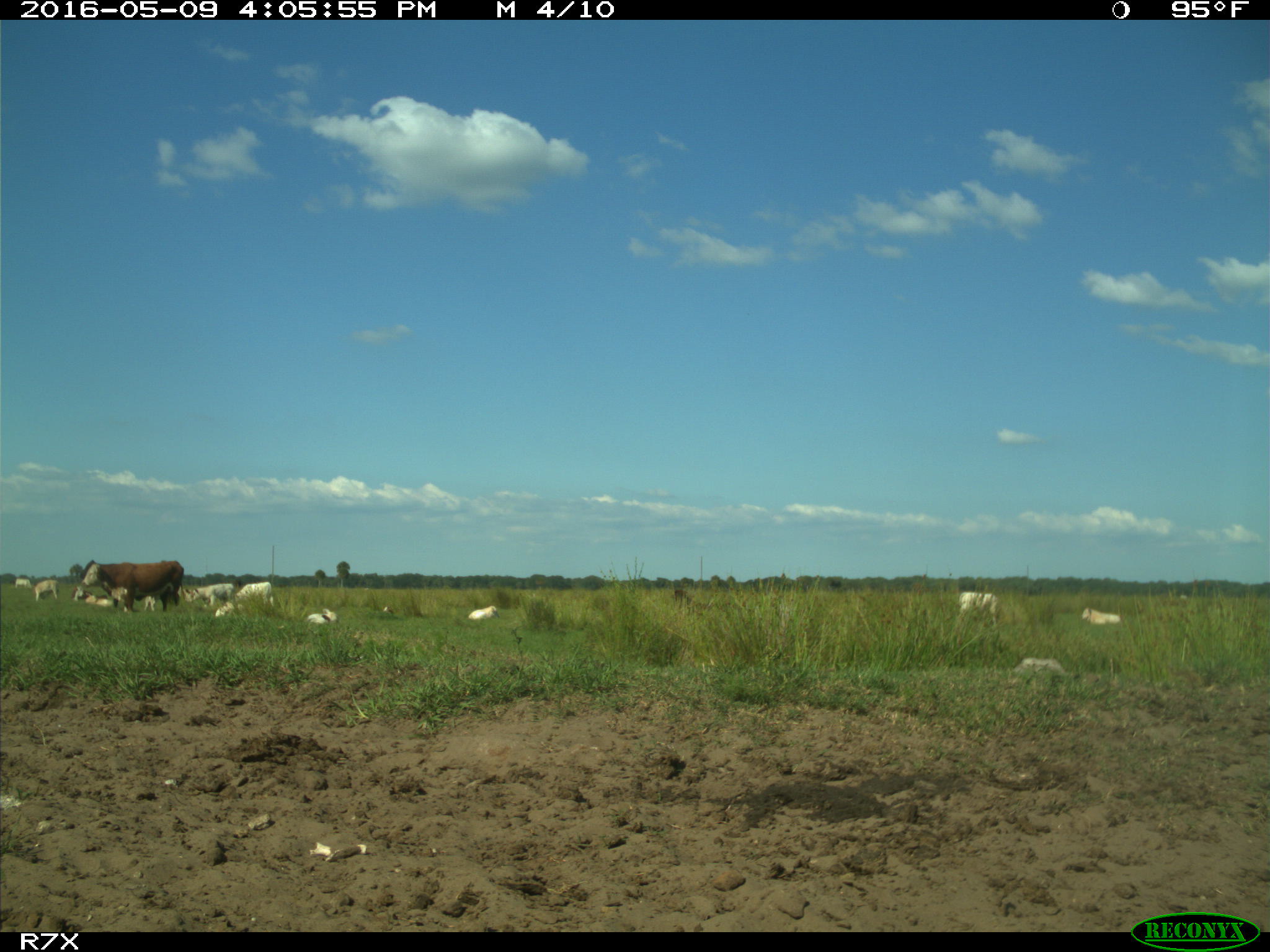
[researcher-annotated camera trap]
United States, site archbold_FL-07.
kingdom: Animalia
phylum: Chordata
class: Mammalia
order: Artiodactyla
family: Bovidae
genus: Bos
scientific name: Bos taurus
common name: domestic cow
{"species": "Bos taurus (domestic cow)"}